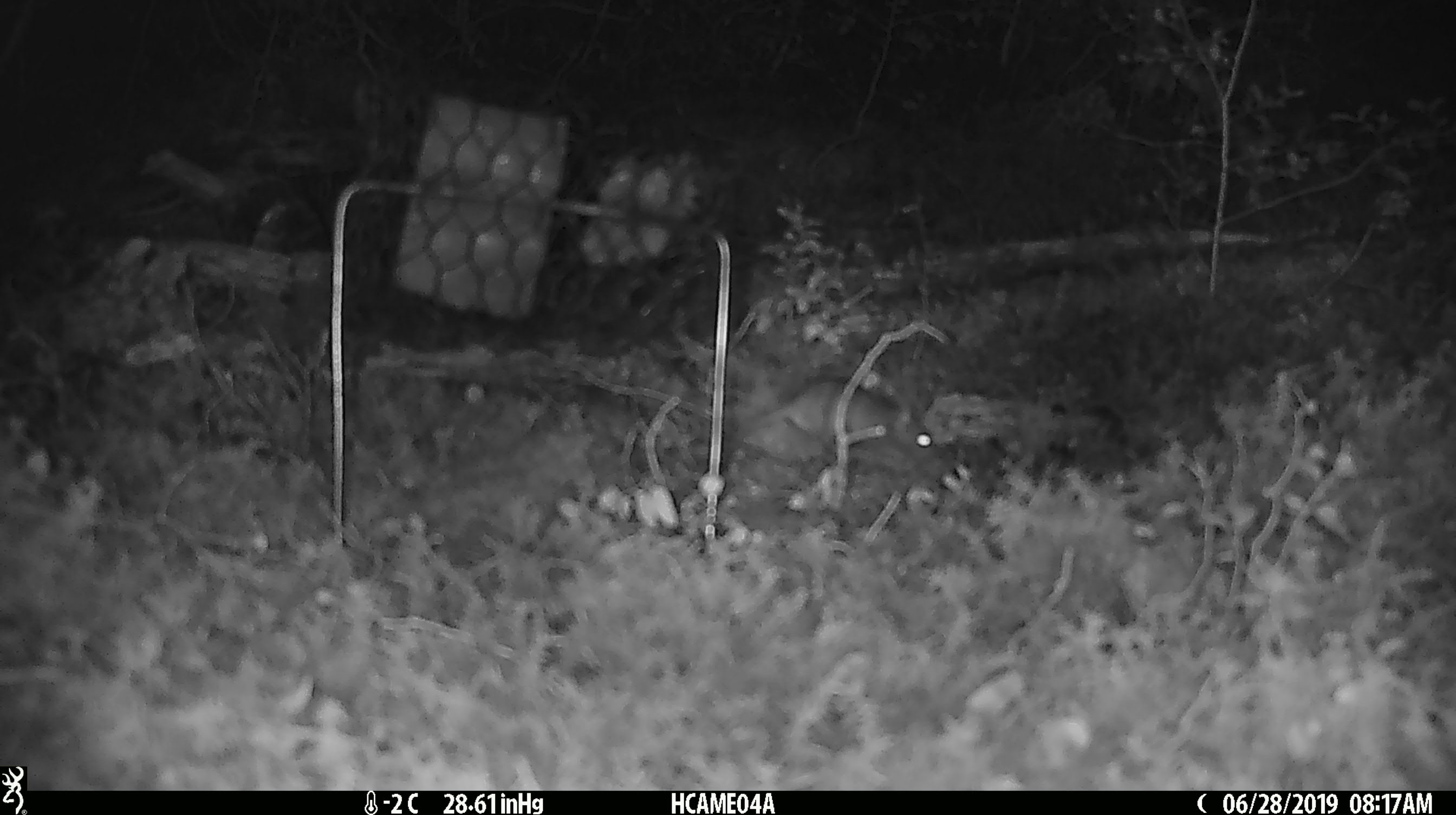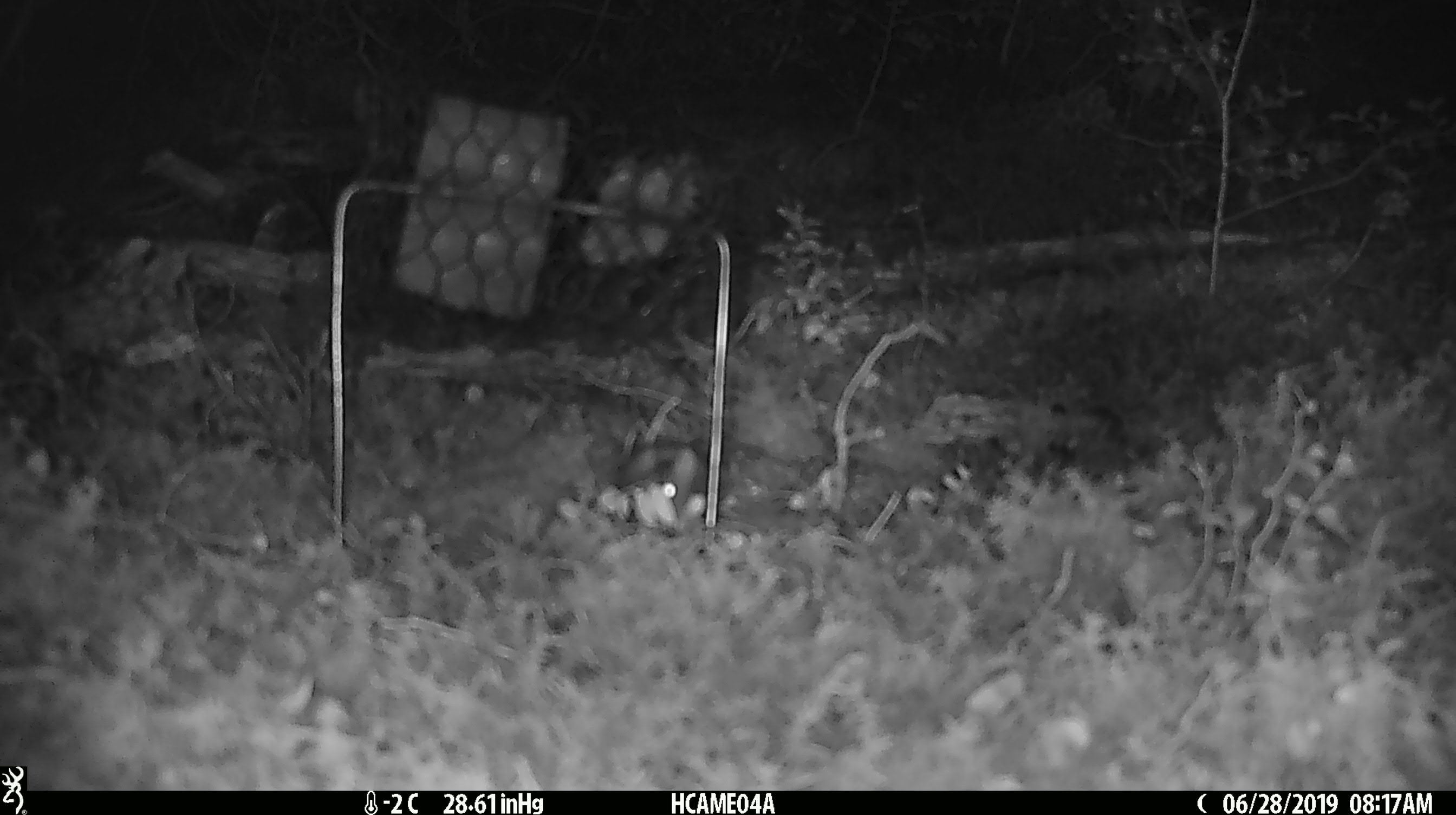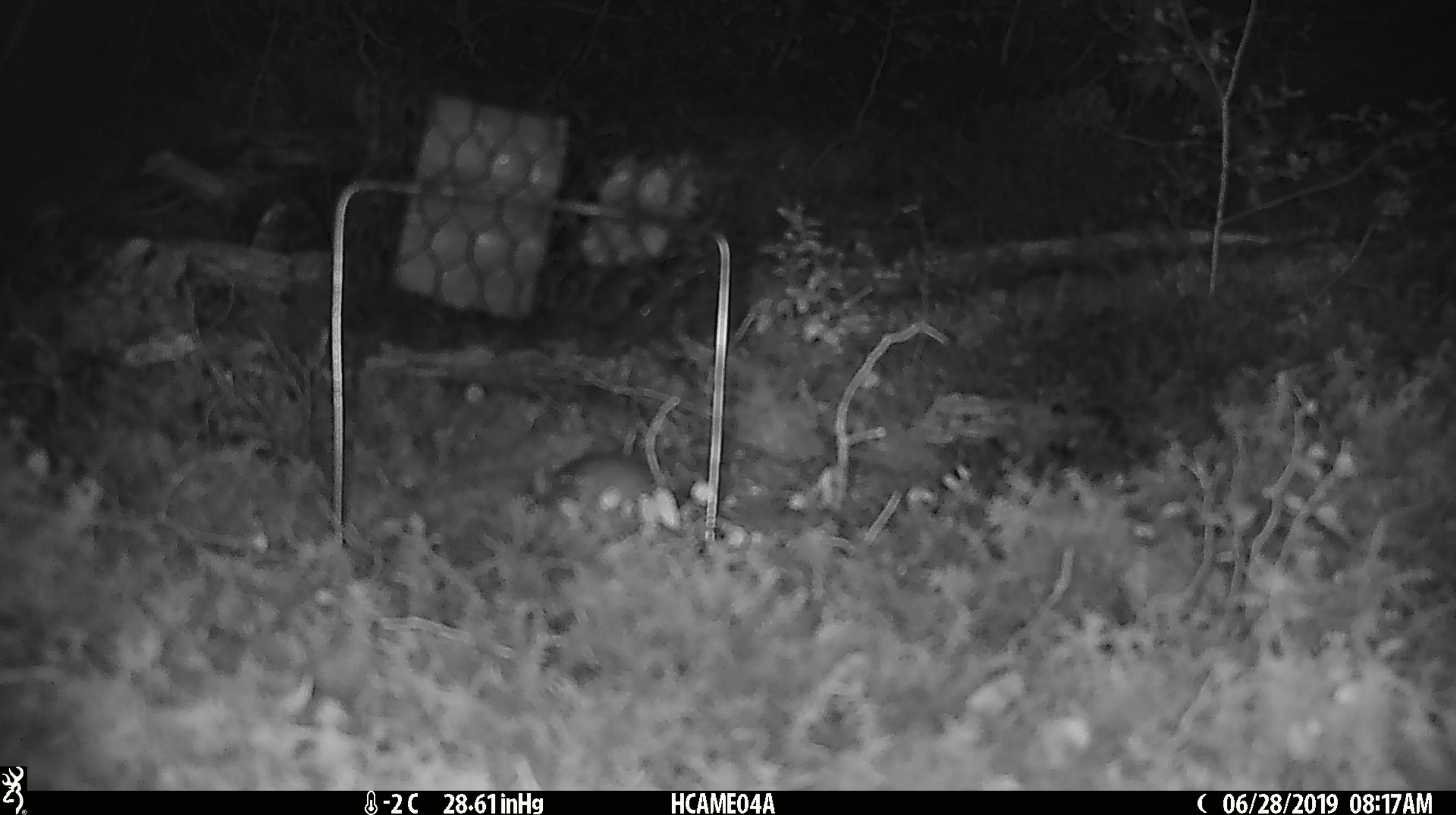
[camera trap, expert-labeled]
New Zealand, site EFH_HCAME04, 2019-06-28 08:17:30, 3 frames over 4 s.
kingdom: Animalia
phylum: Chordata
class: Mammalia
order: Rodentia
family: Muridae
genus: Mus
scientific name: Mus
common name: mouse